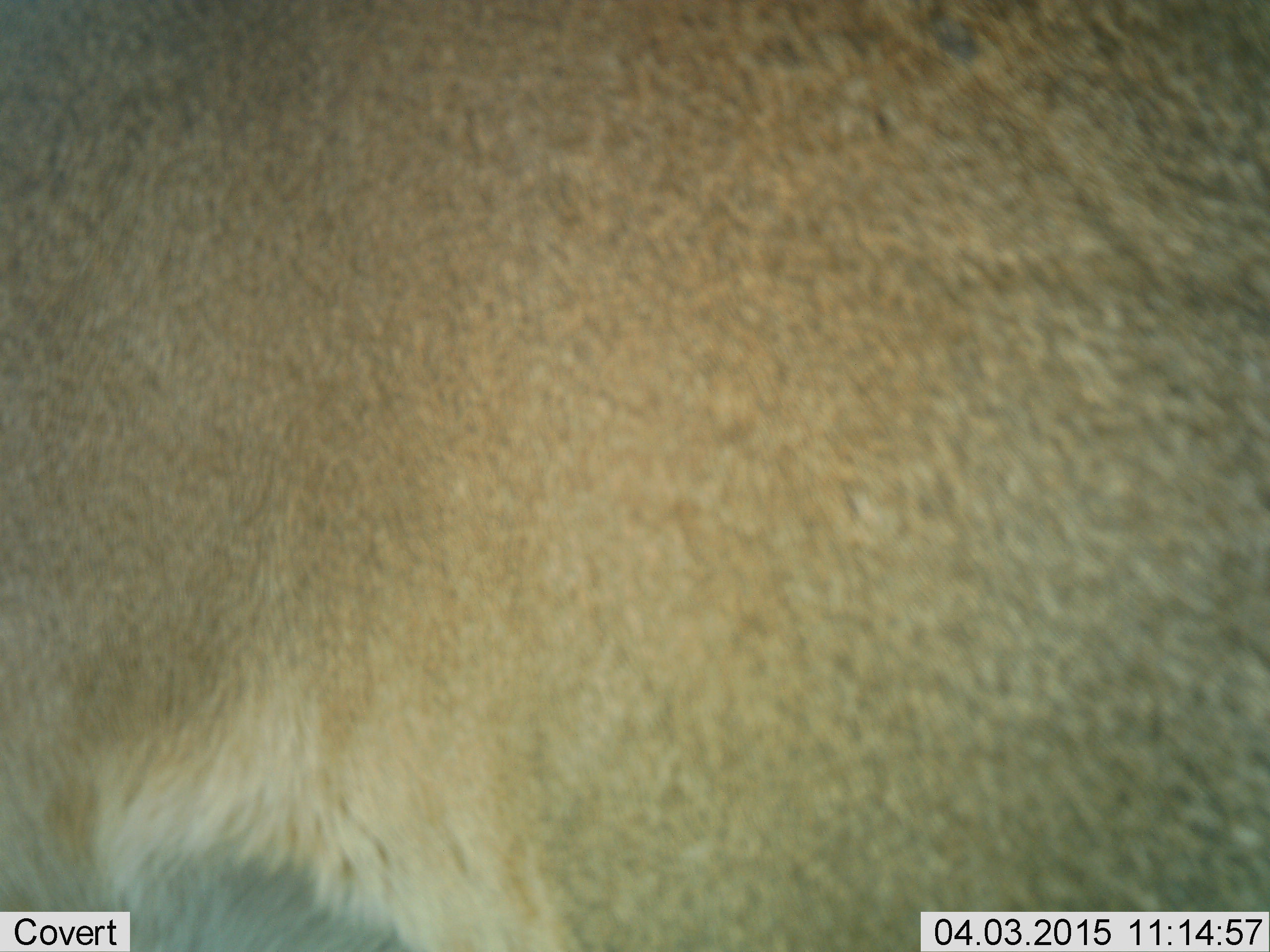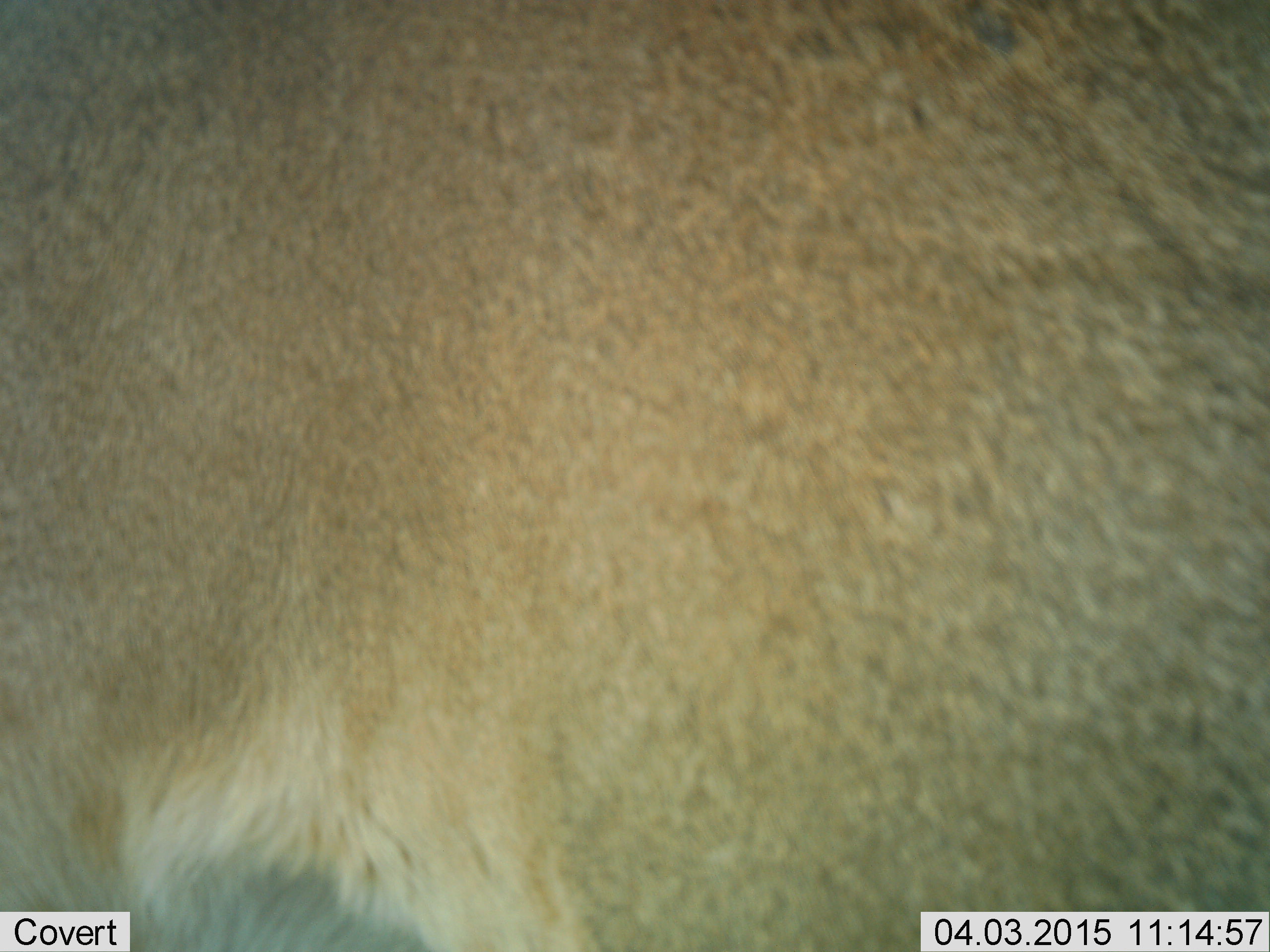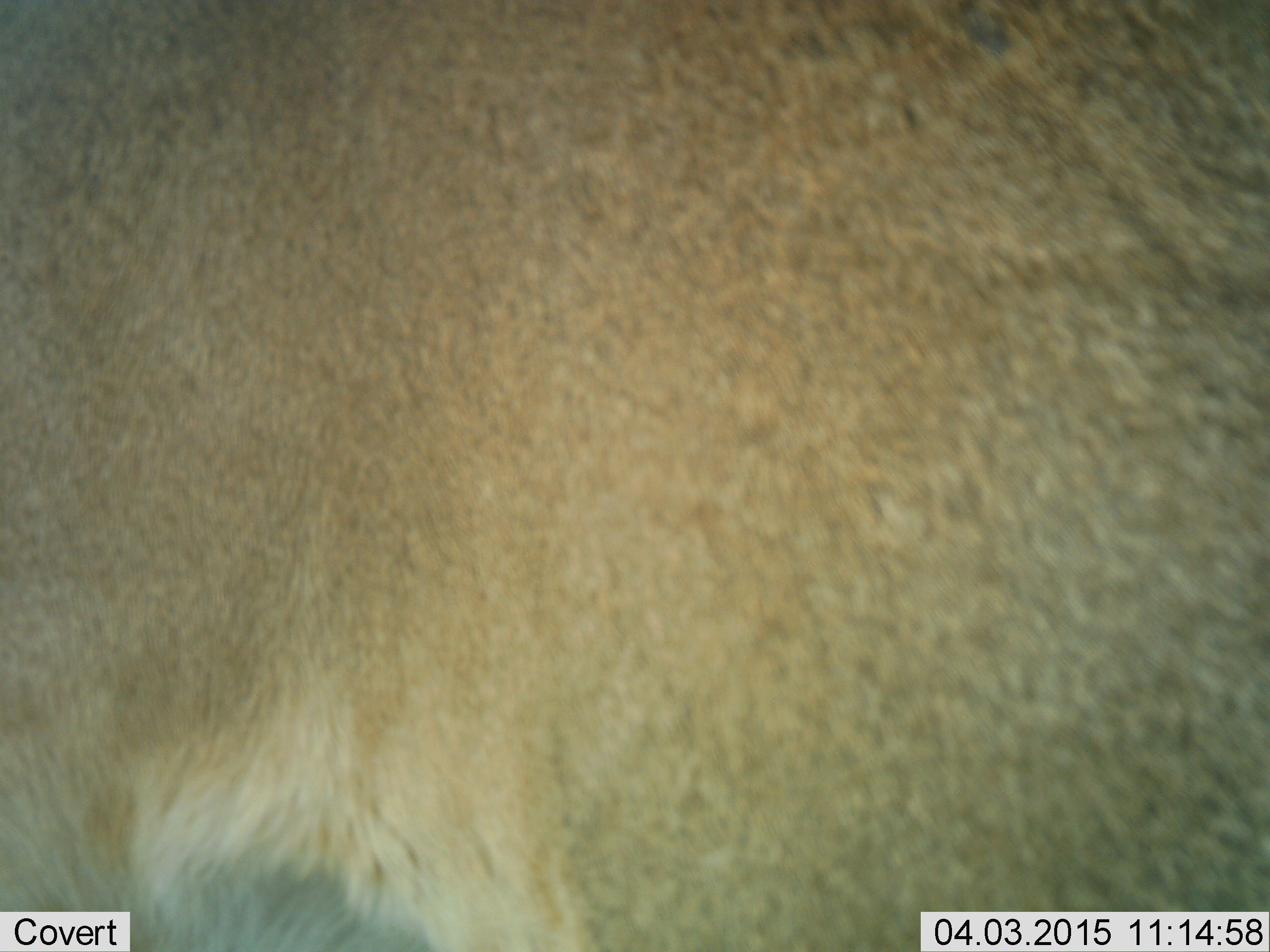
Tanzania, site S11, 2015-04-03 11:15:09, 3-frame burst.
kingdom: Animalia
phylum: Chordata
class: Mammalia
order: Carnivora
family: Felidae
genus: Panthera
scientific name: Panthera leo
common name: lion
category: lionfemale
Lionfemale (lion) (Panthera leo), count 1. Behavior (volunteer vote fractions): standing 100%, resting 0%, moving 0%, interacting 0%. Young present (vote fraction): 0%. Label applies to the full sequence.